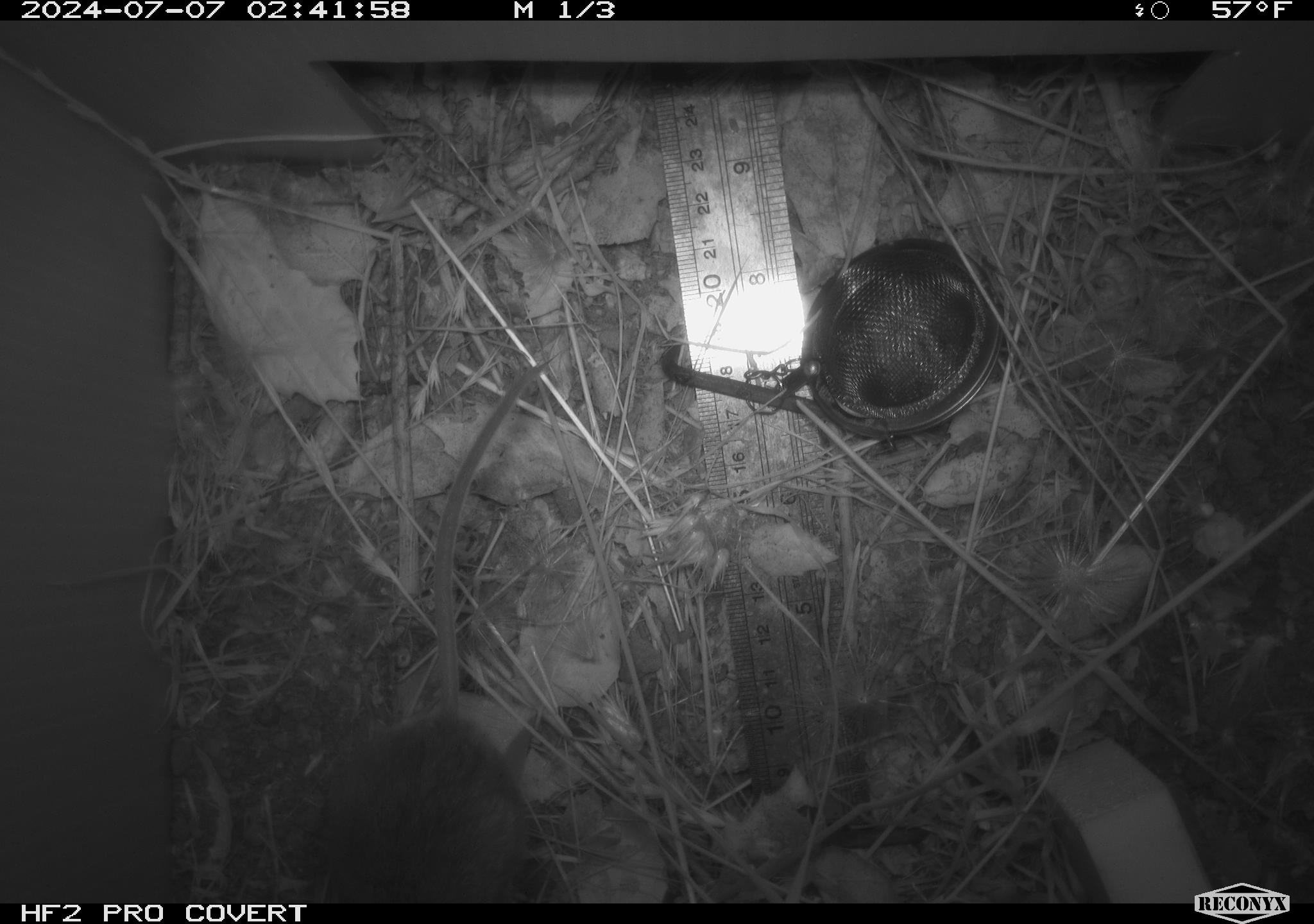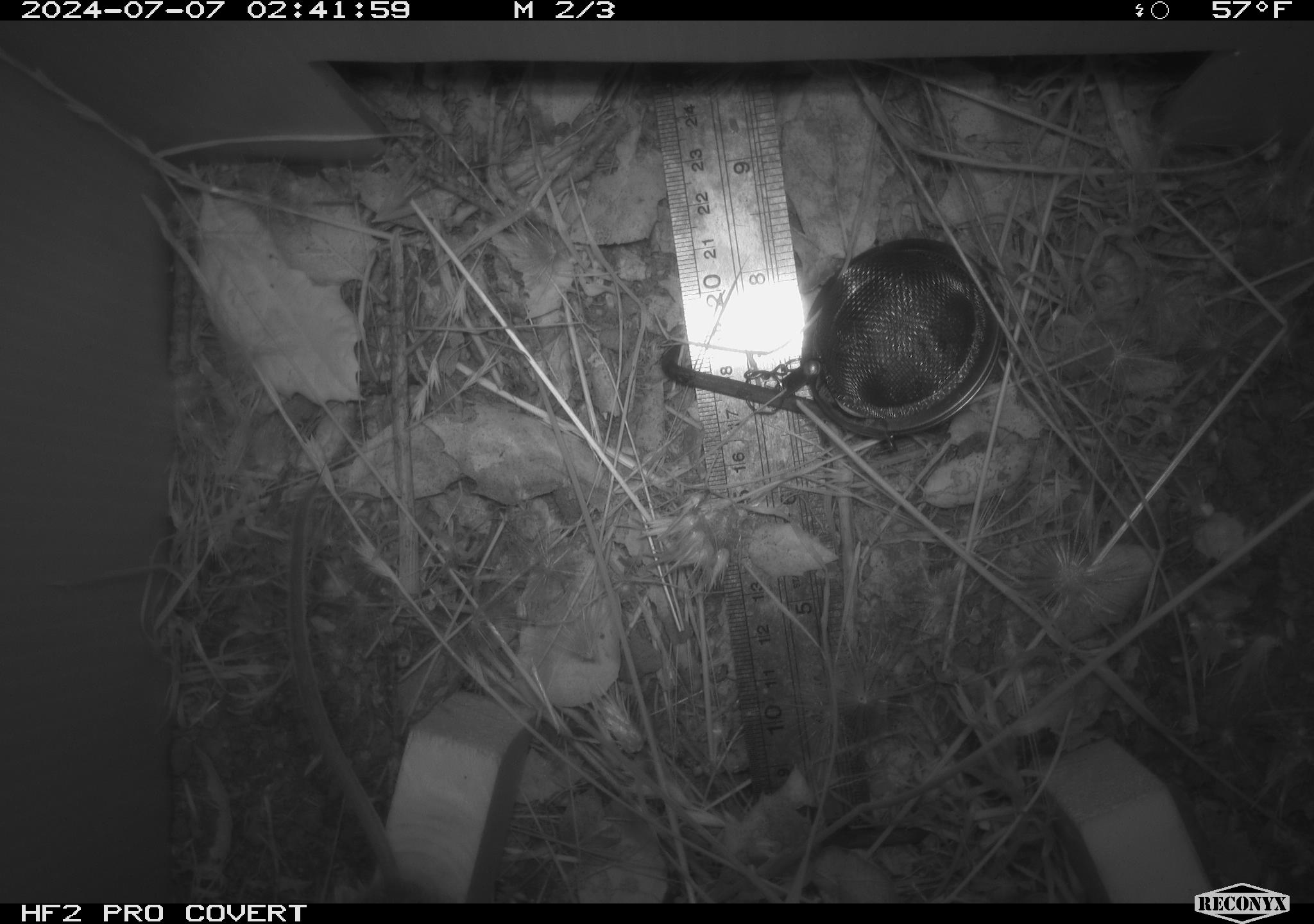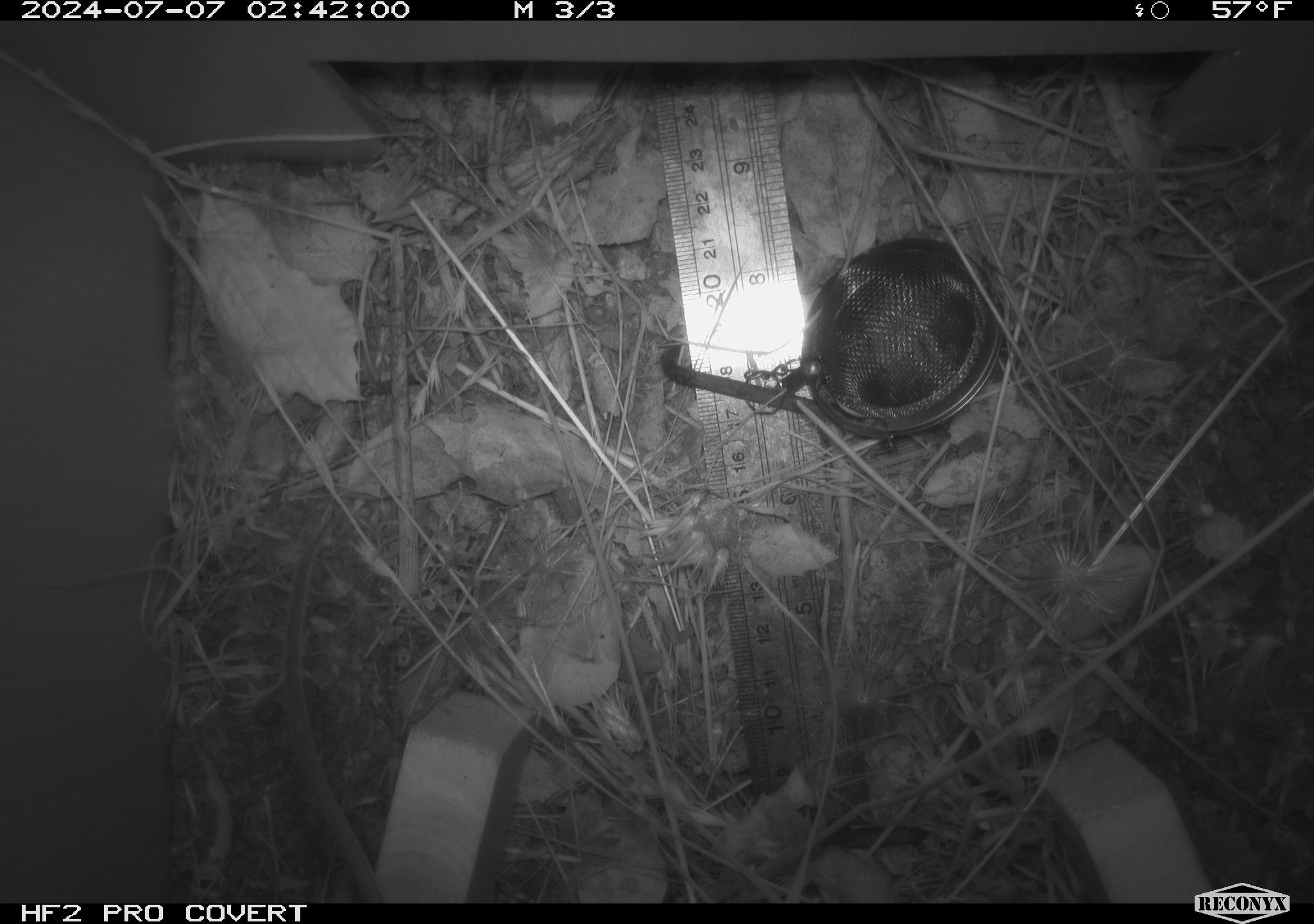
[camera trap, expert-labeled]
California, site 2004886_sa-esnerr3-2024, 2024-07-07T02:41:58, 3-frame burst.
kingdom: Animalia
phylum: Chordata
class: Mammalia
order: Rodentia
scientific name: Rodentia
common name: rodent